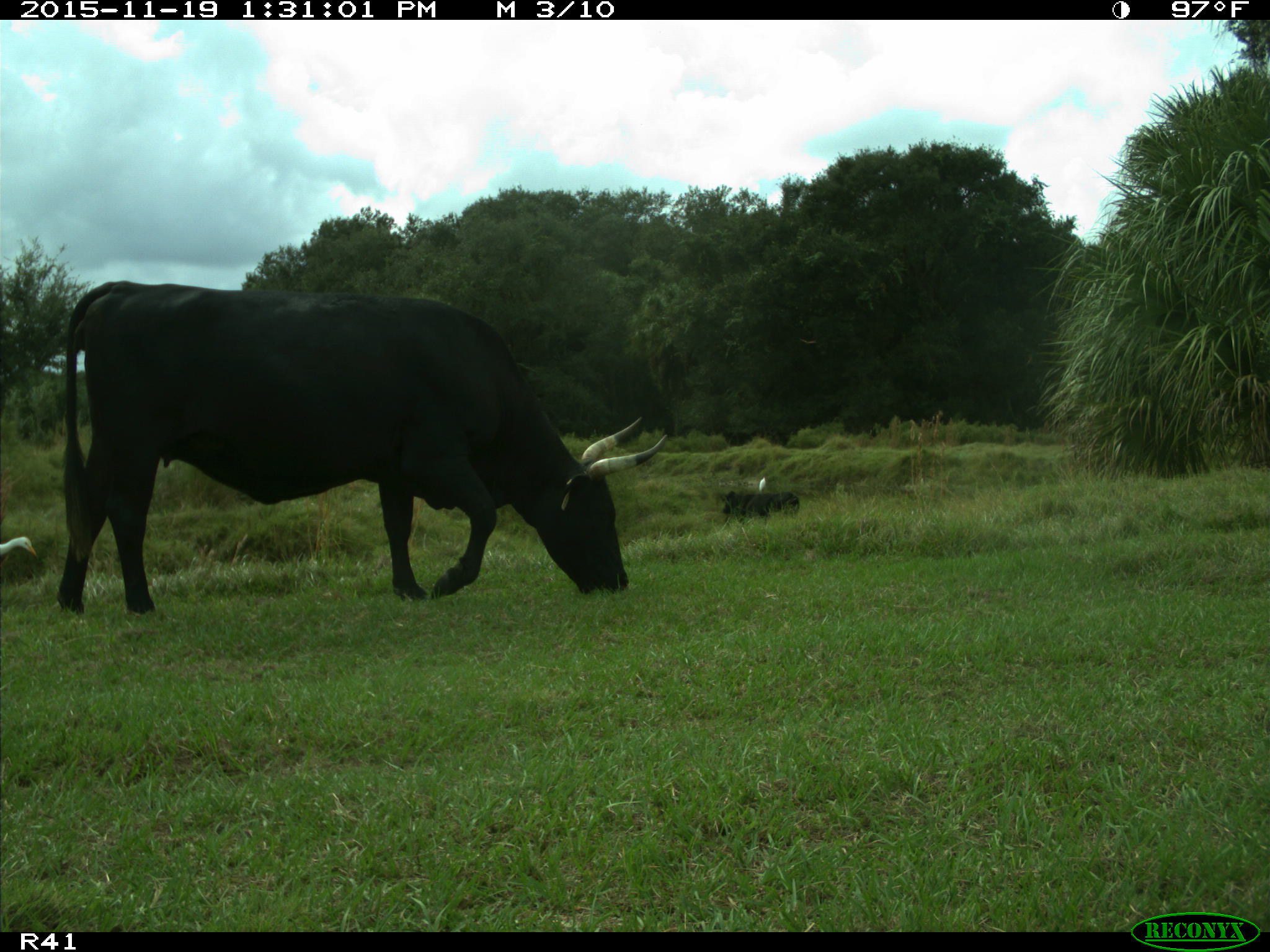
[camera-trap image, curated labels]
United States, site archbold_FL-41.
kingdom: Animalia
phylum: Chordata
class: Mammalia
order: Artiodactyla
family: Bovidae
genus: Bos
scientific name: Bos taurus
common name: domestic cow